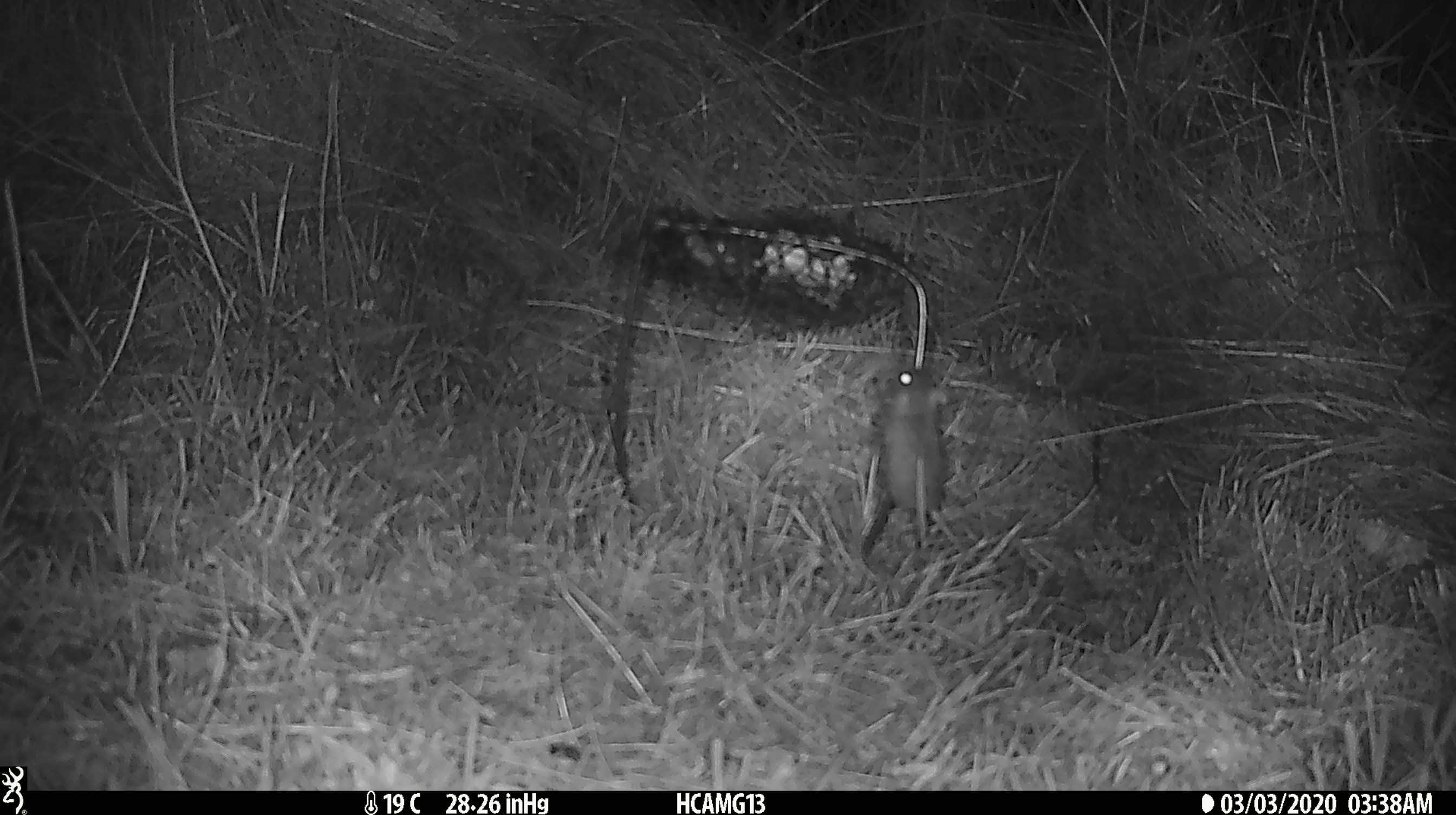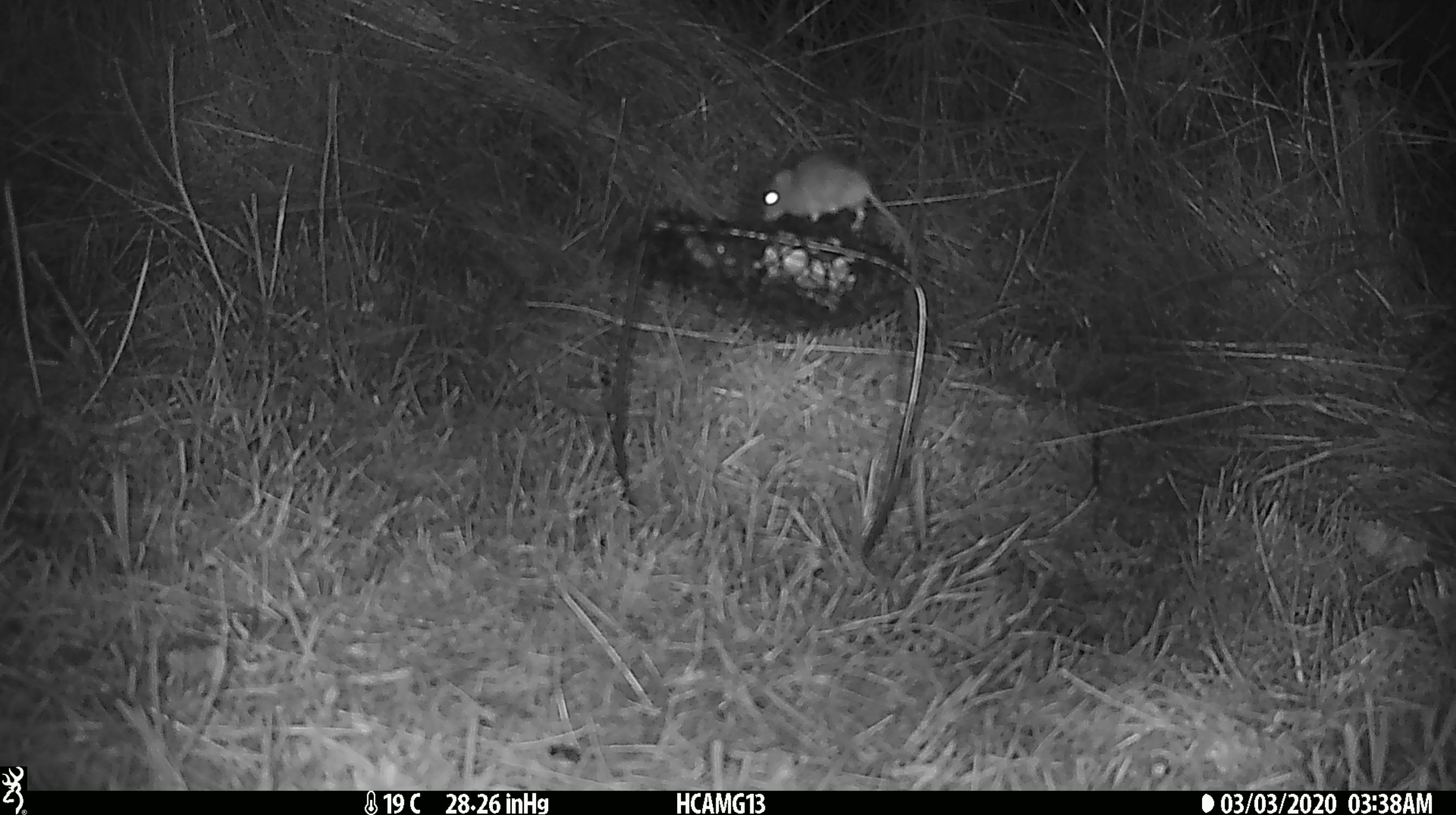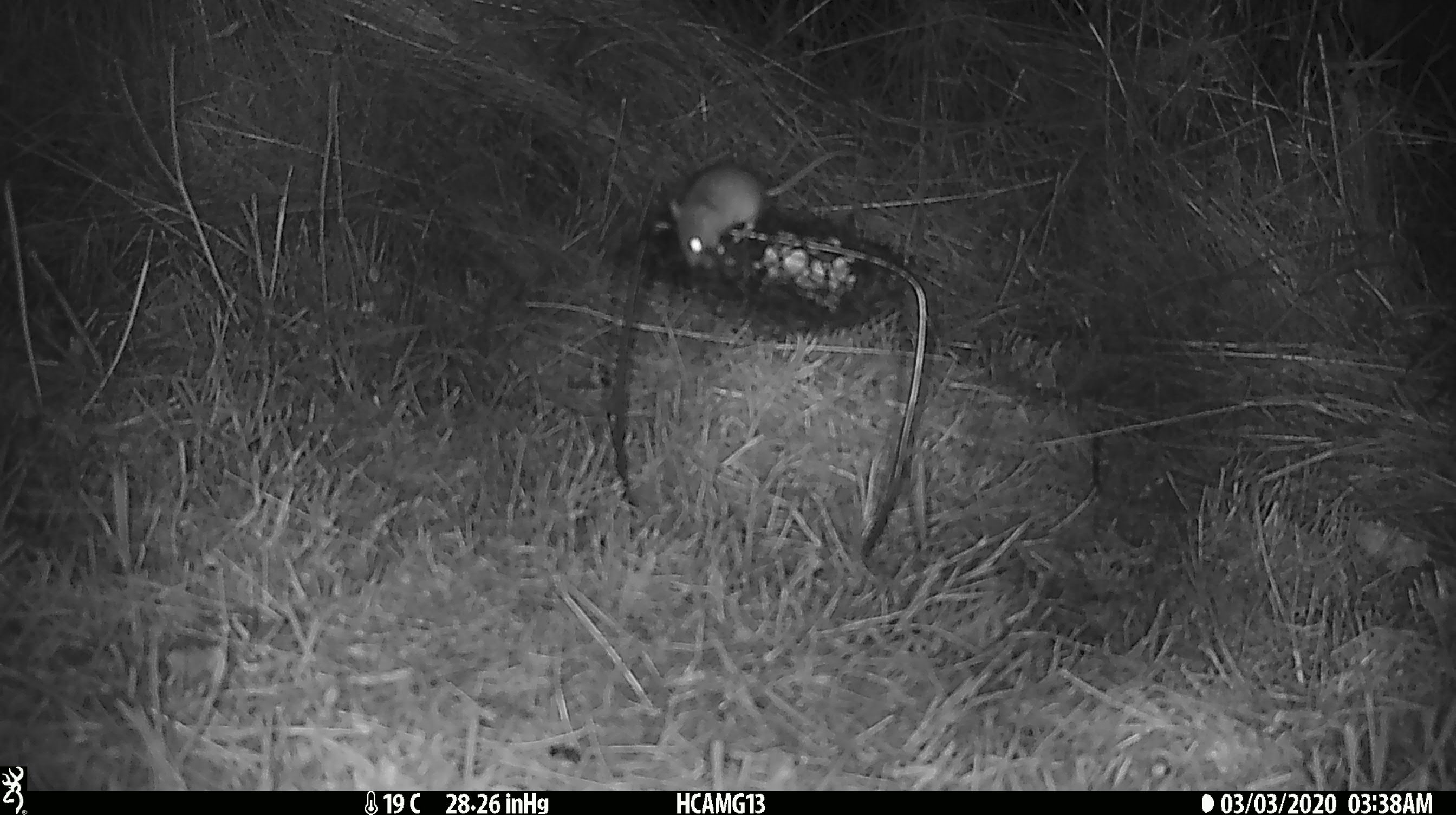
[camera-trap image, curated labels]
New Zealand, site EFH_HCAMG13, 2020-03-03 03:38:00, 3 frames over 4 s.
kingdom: Animalia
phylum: Chordata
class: Mammalia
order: Rodentia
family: Muridae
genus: Mus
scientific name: Mus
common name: mouse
Mouse (Mus).